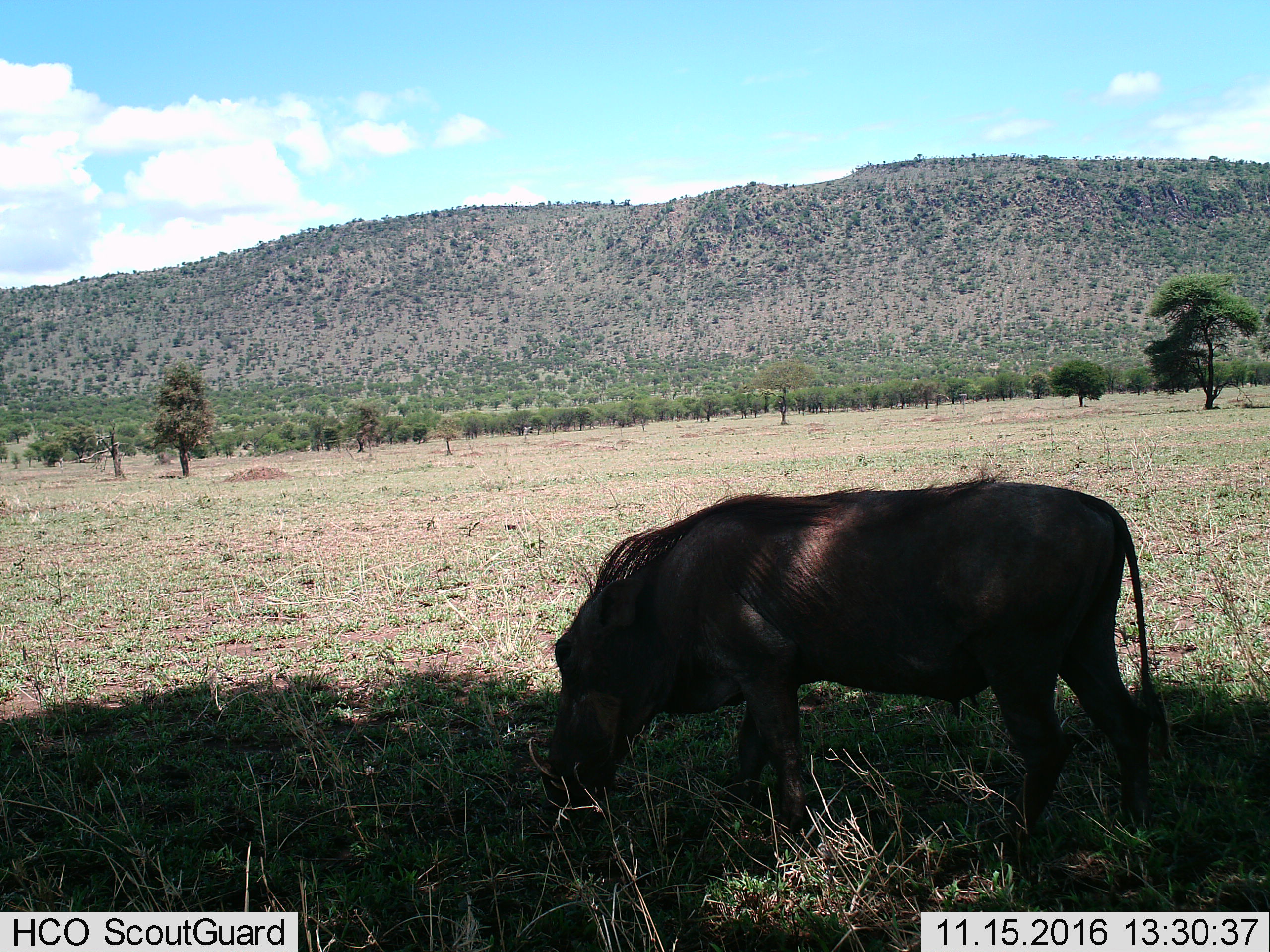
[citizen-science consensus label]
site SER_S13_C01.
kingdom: Animalia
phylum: Chordata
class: Mammalia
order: Artiodactyla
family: Suidae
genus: Phacochoerus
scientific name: Phacochoerus africanus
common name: warthog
Warthog (Phacochoerus africanus), count 1. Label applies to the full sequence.